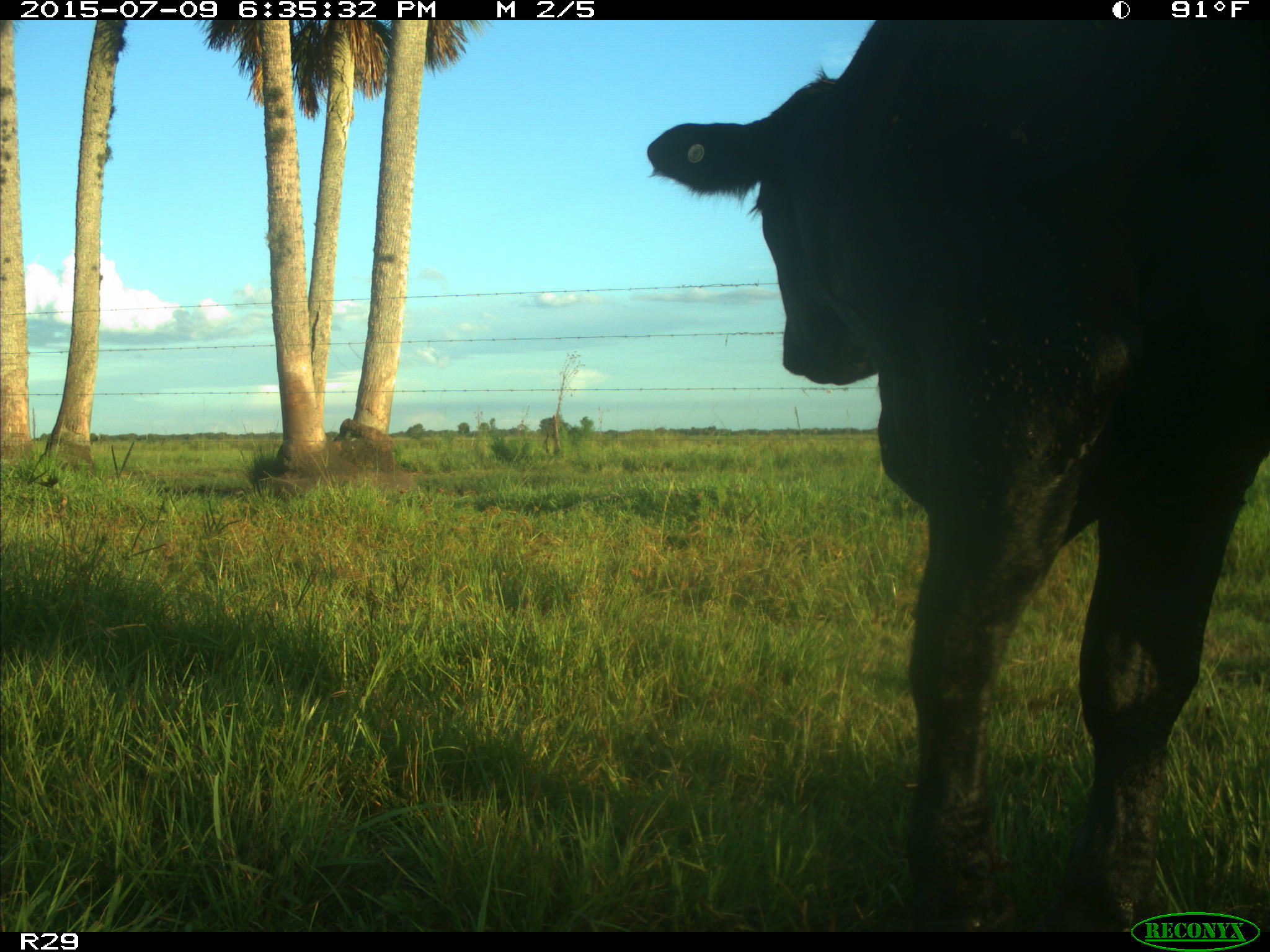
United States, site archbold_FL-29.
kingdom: Animalia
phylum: Chordata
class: Mammalia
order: Artiodactyla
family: Bovidae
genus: Bos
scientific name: Bos taurus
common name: domestic cow